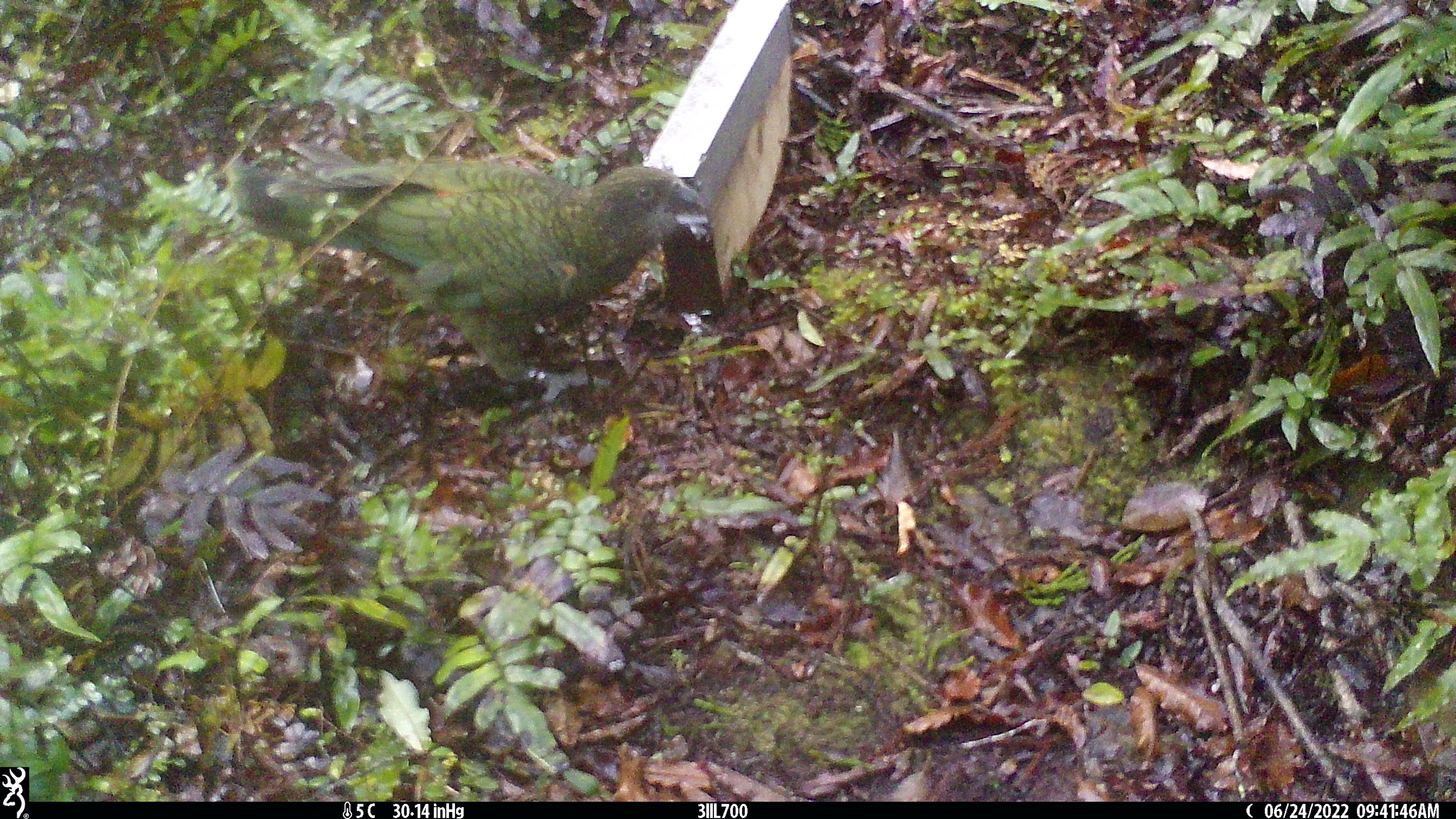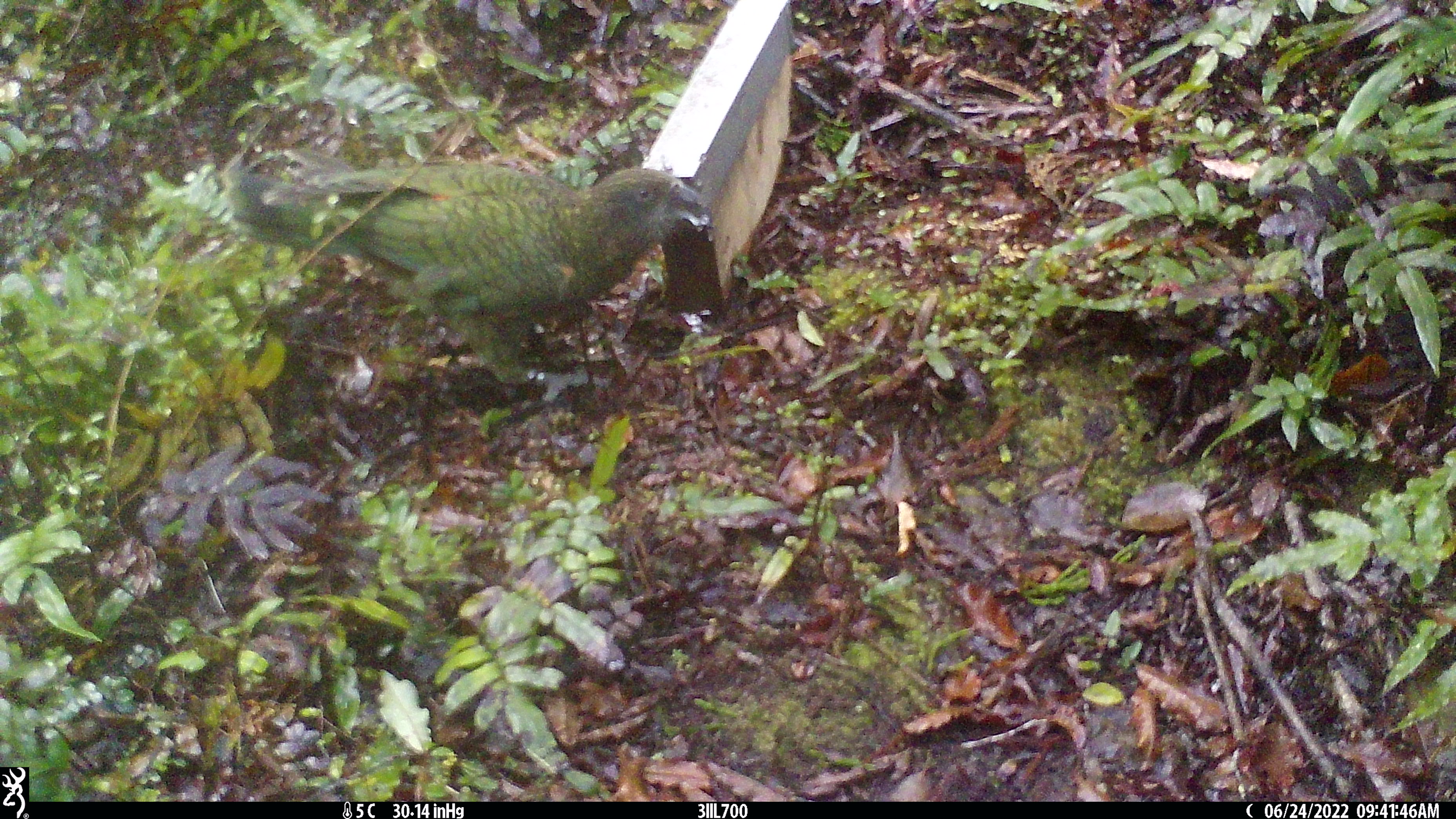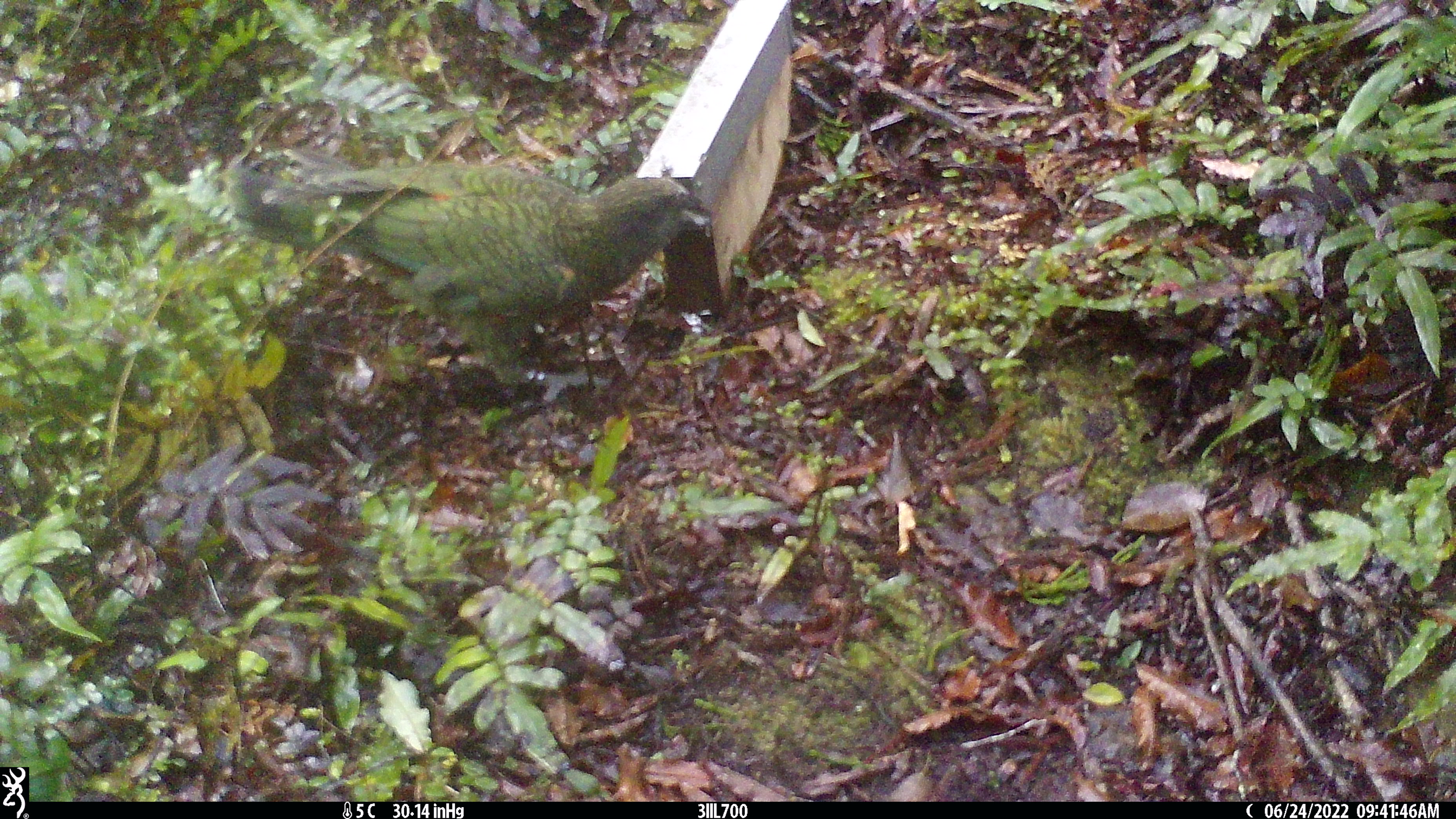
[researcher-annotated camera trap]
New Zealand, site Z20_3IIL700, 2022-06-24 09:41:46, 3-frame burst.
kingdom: Animalia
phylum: Chordata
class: Aves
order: Psittaciformes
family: Strigopidae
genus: Nestor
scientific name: Nestor notabilis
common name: kea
Kea (Nestor notabilis).